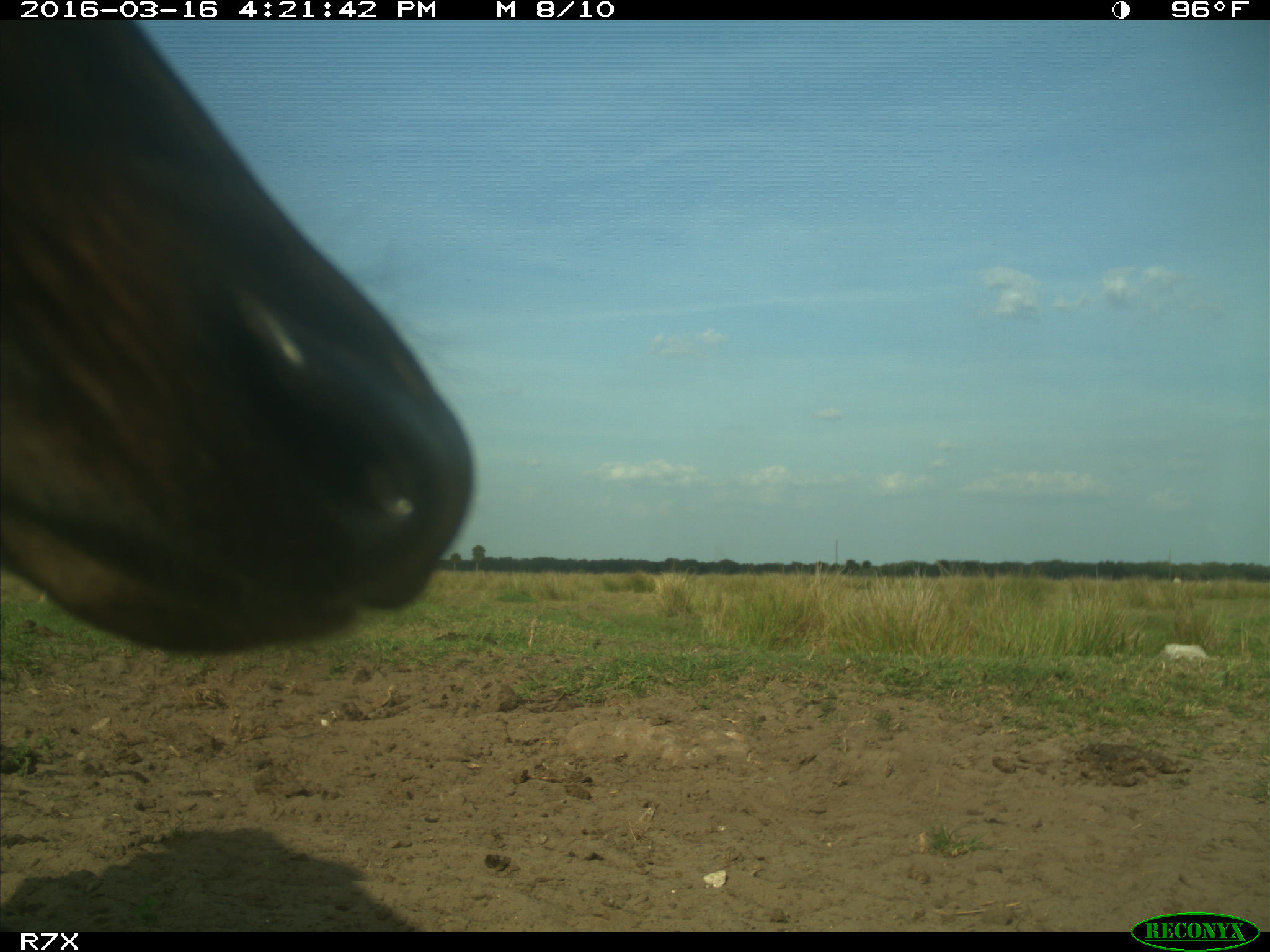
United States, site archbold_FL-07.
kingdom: Animalia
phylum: Chordata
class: Mammalia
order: Artiodactyla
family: Bovidae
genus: Bos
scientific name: Bos taurus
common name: domestic cow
Bos taurus (domestic cow).